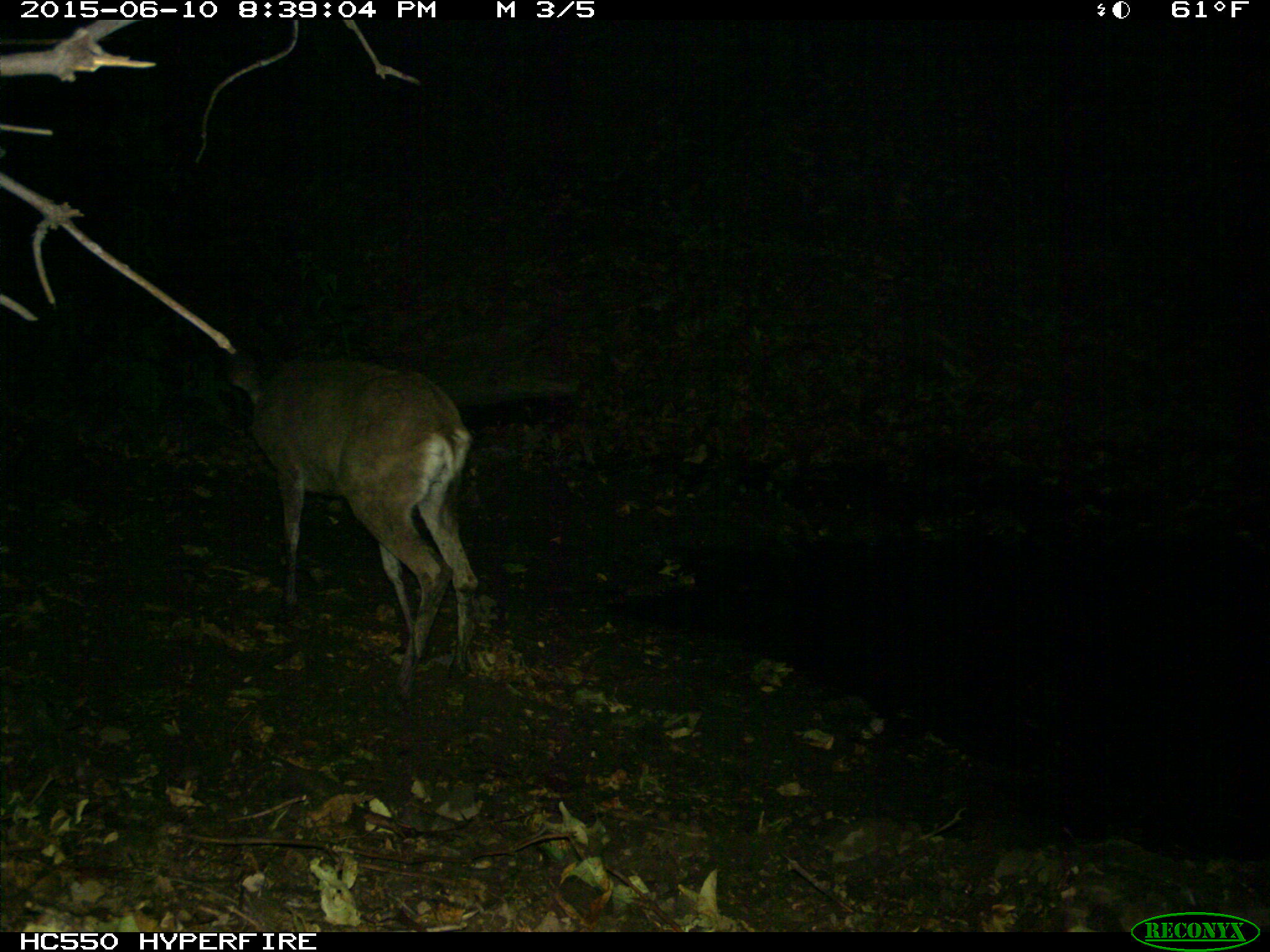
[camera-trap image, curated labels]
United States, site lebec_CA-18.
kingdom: Animalia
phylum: Chordata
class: Mammalia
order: Artiodactyla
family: Cervidae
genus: Odocoileus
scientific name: Odocoileus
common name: deer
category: unidentified deer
Unidentified deer (deer) (Odocoileus).